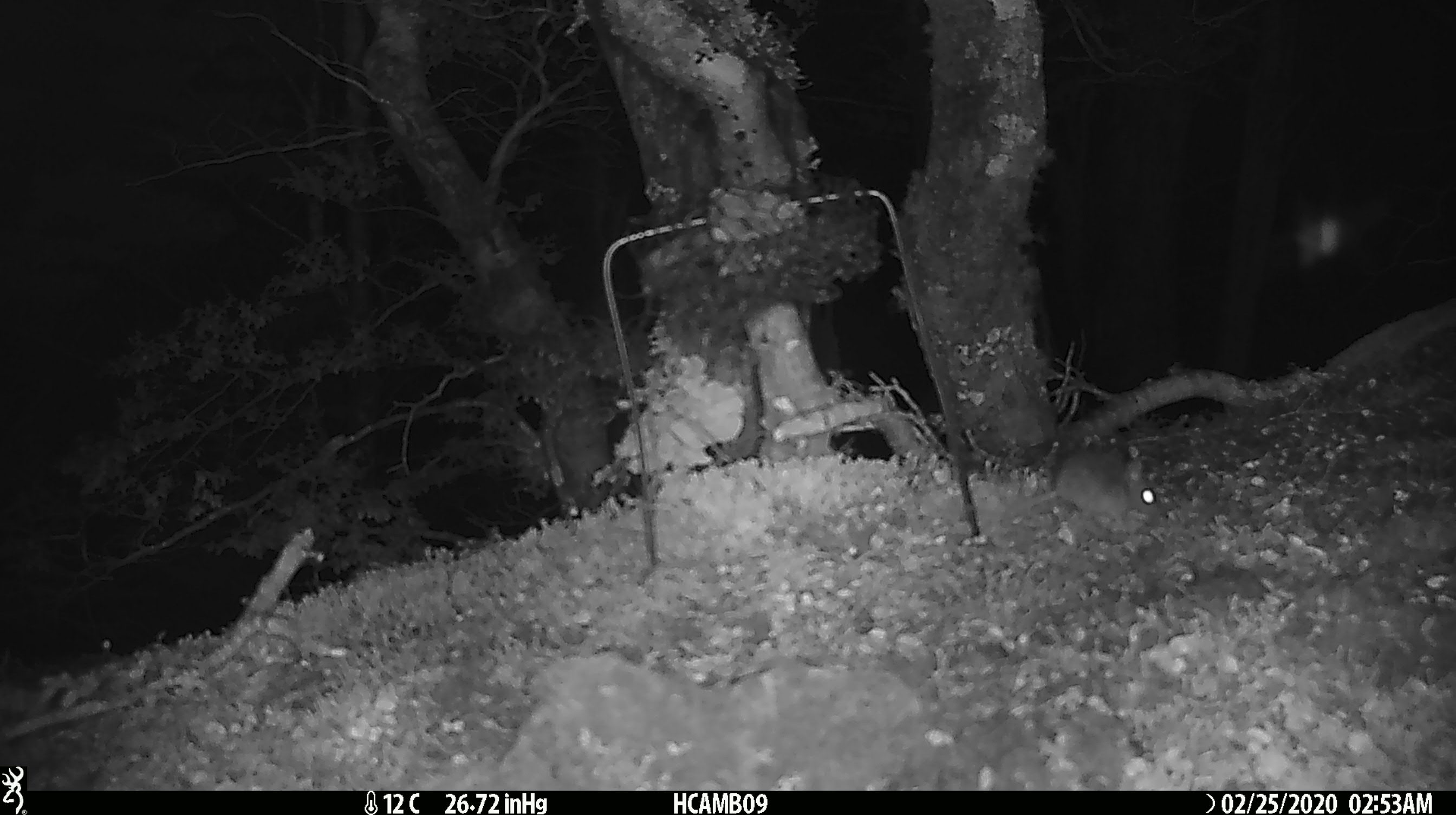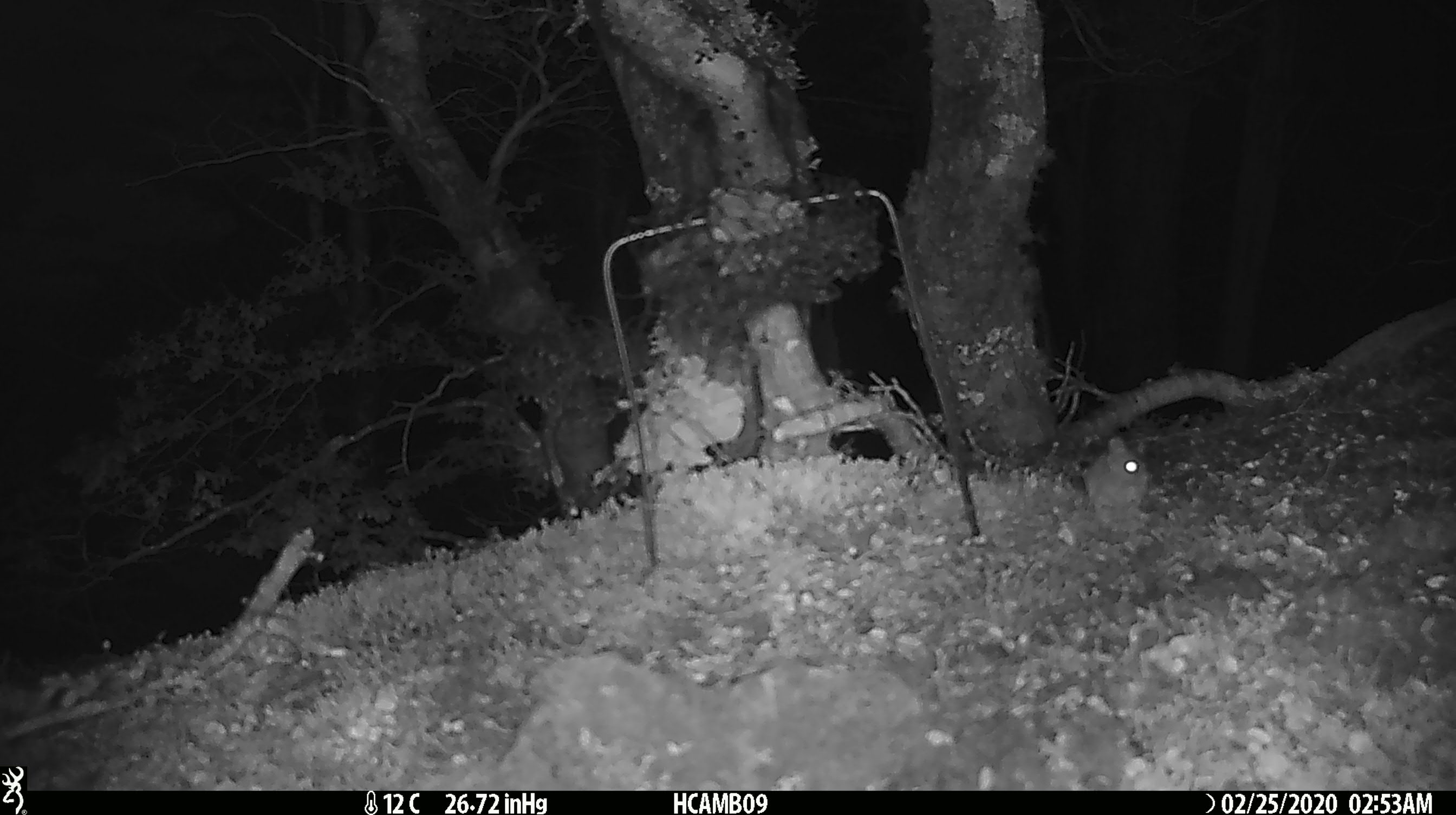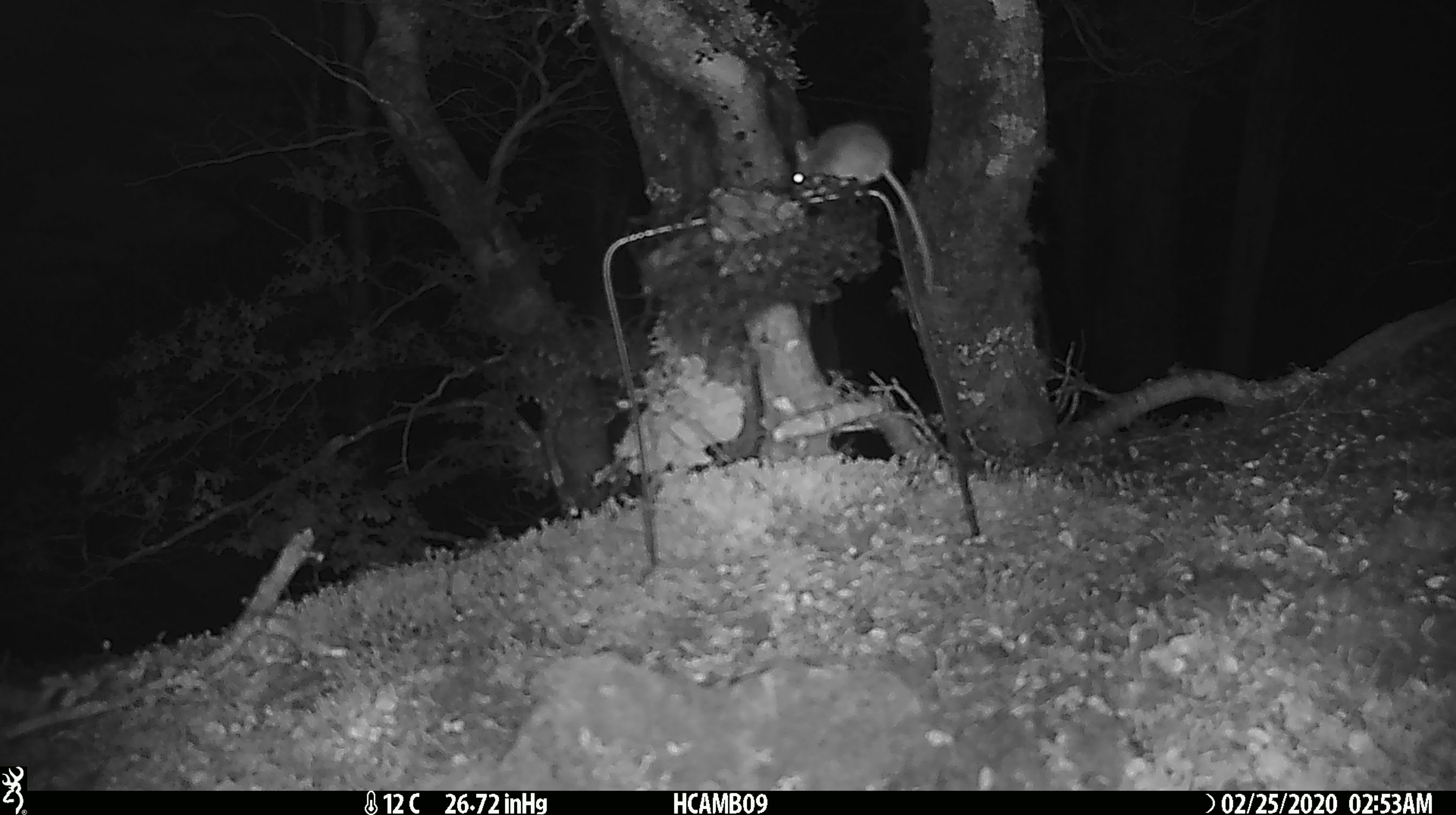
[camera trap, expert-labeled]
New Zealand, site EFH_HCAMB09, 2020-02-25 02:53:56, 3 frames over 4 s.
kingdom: Animalia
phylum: Chordata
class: Mammalia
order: Rodentia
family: Muridae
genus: Mus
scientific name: Mus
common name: mouse